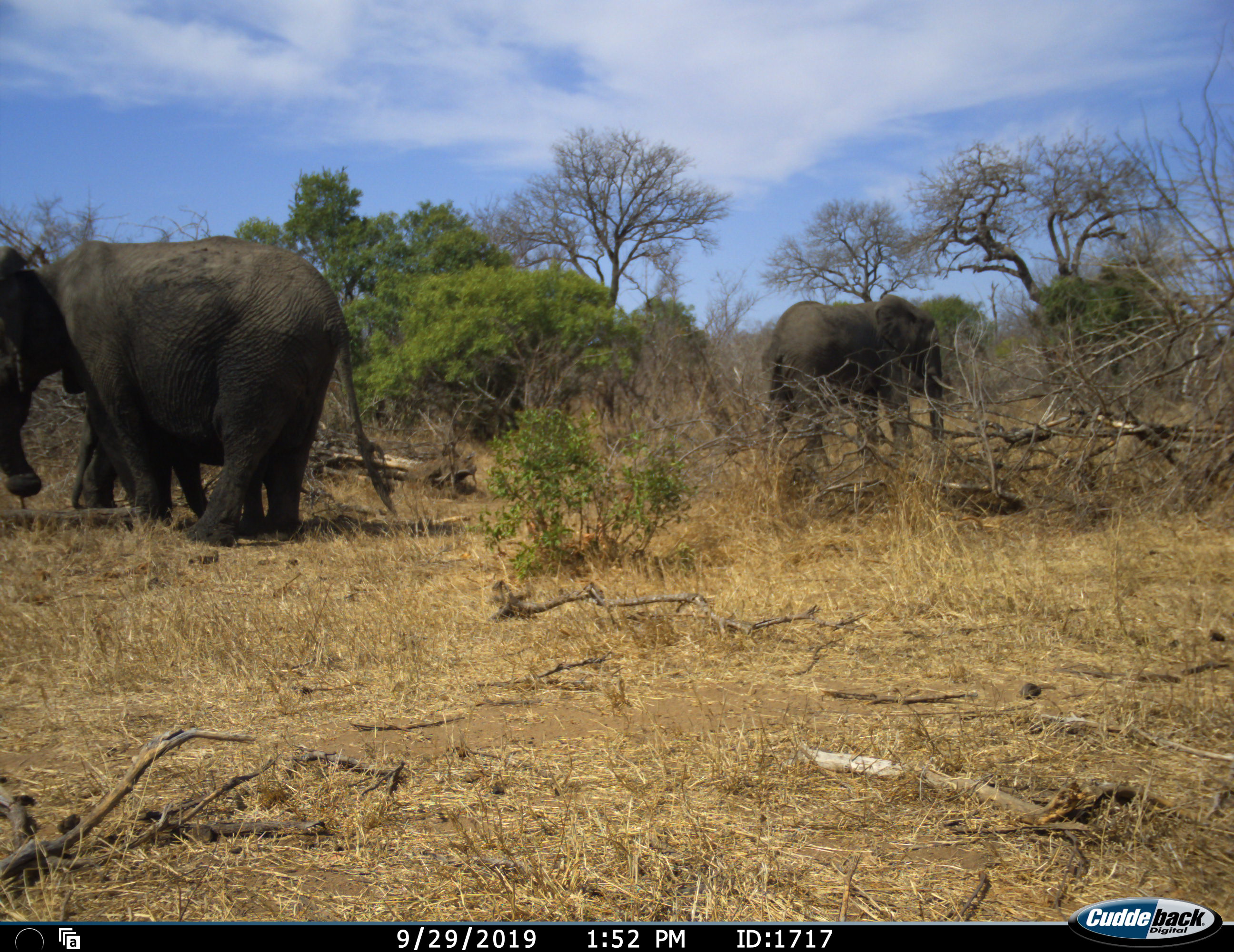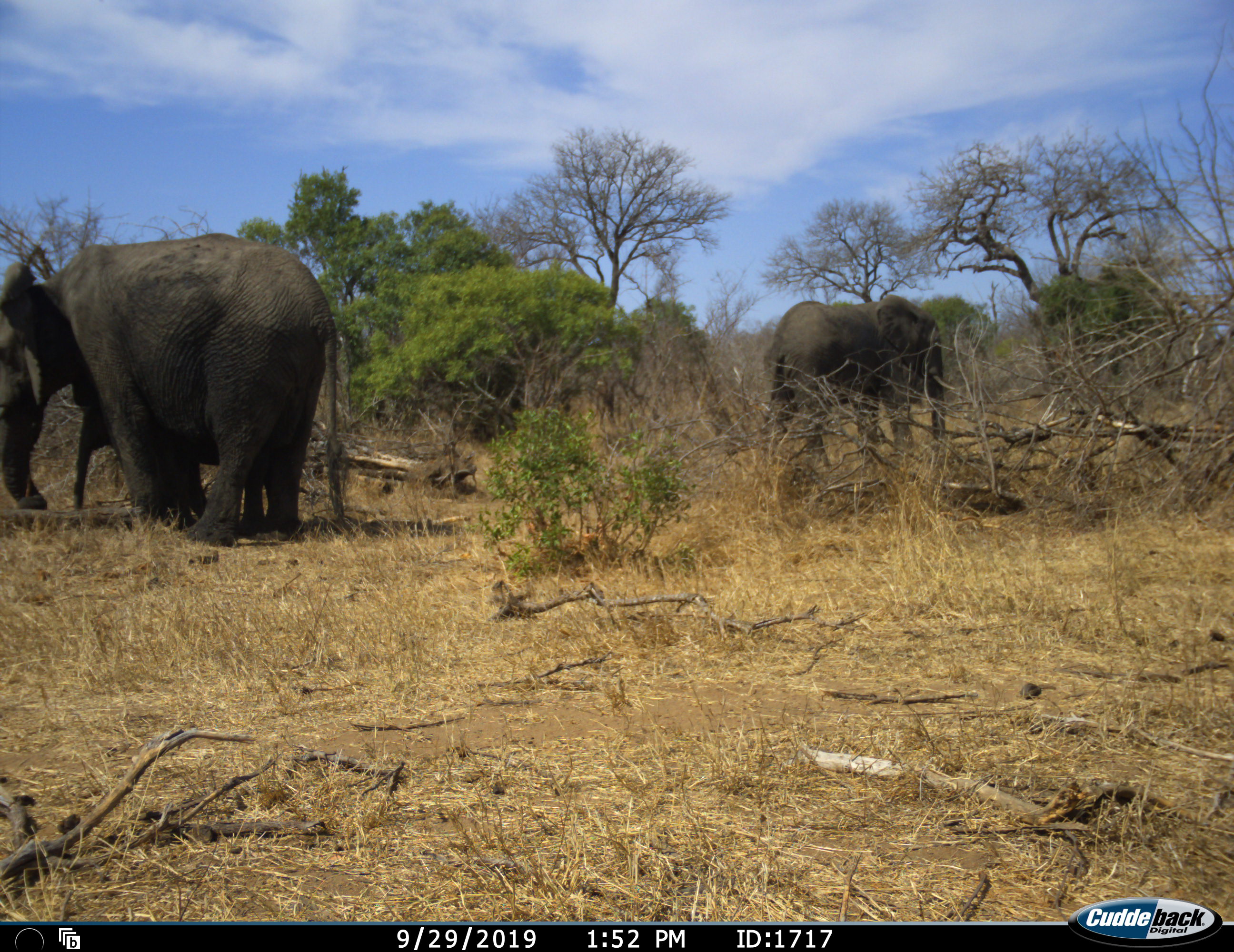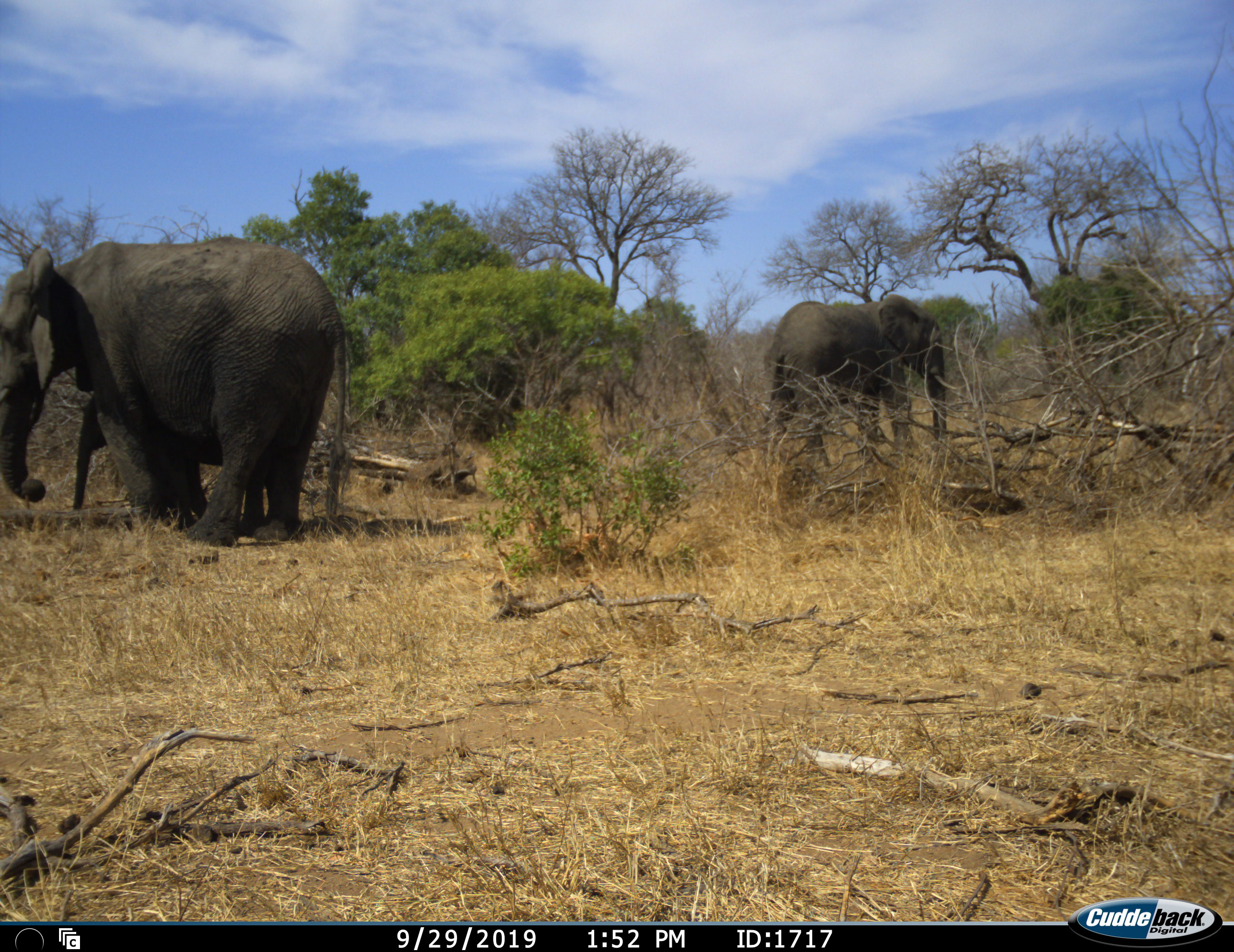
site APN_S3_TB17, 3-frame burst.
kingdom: Animalia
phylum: Chordata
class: Mammalia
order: Proboscidea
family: Elephantidae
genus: Loxodonta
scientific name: Loxodonta africana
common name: african bush elephant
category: elephant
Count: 3.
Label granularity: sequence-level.